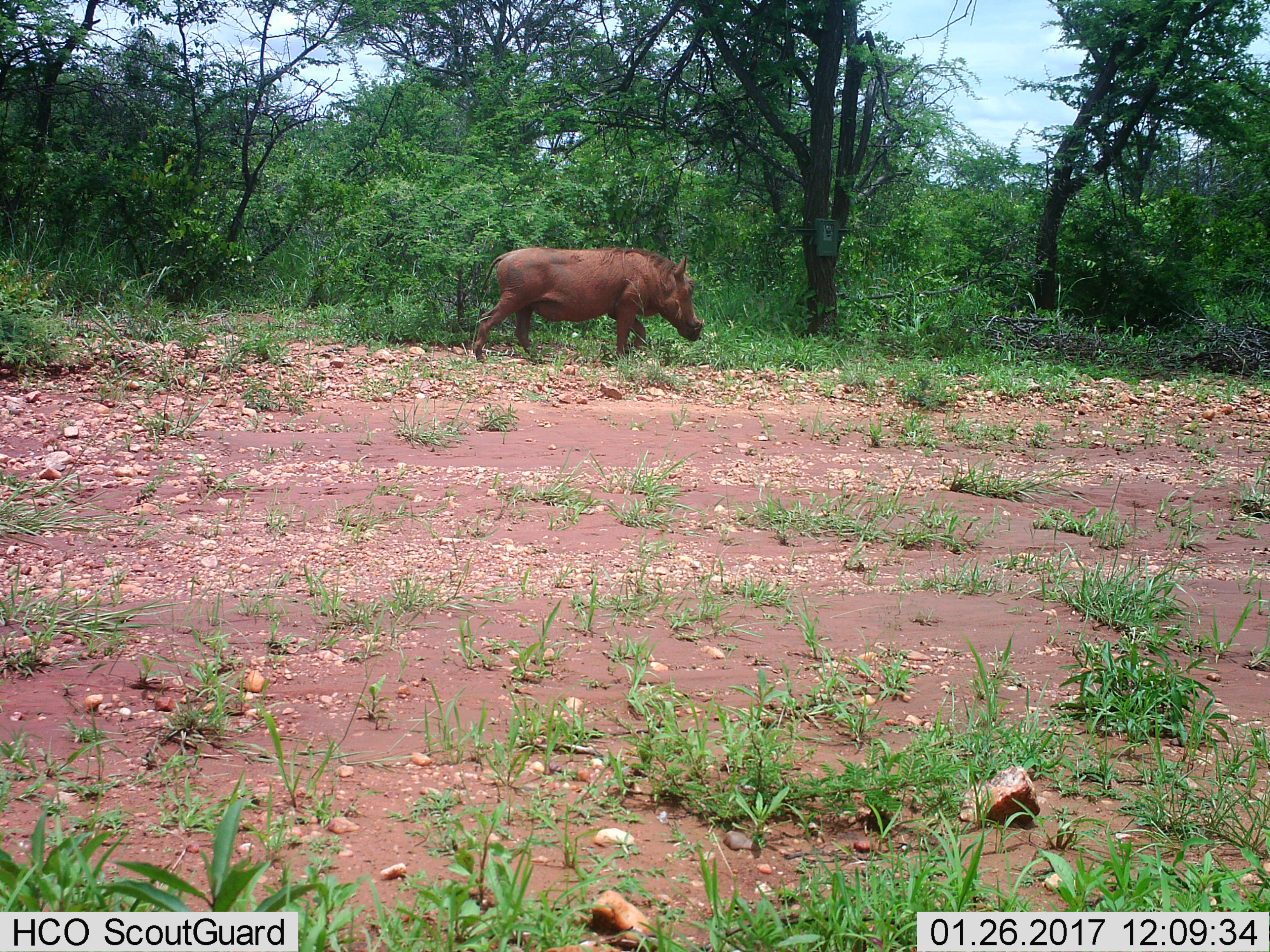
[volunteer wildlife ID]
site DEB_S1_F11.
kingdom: Animalia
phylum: Chordata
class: Mammalia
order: Artiodactyla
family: Suidae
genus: Phacochoerus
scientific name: Phacochoerus africanus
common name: warthog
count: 1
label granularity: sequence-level